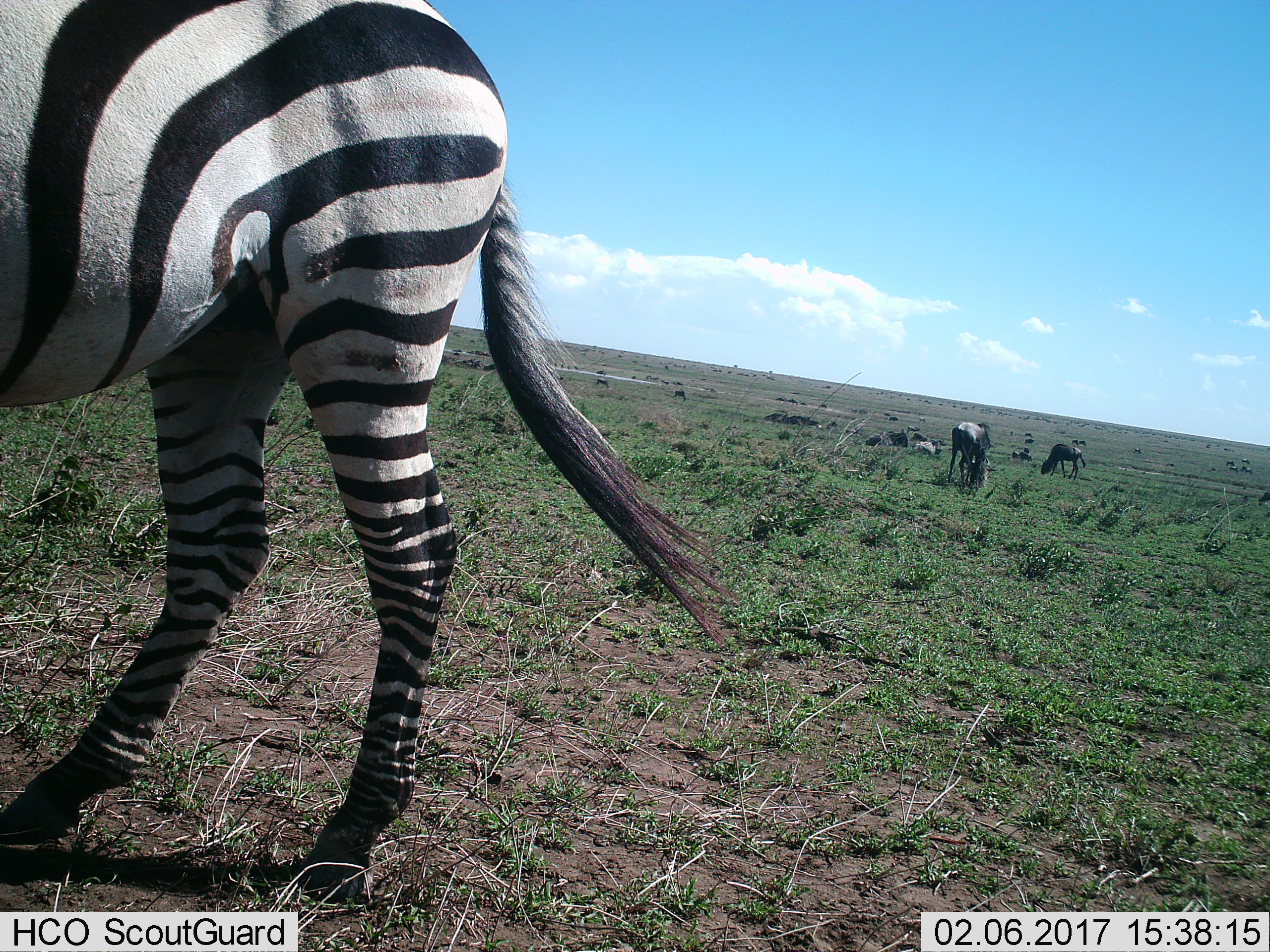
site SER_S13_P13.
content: unidentified animal